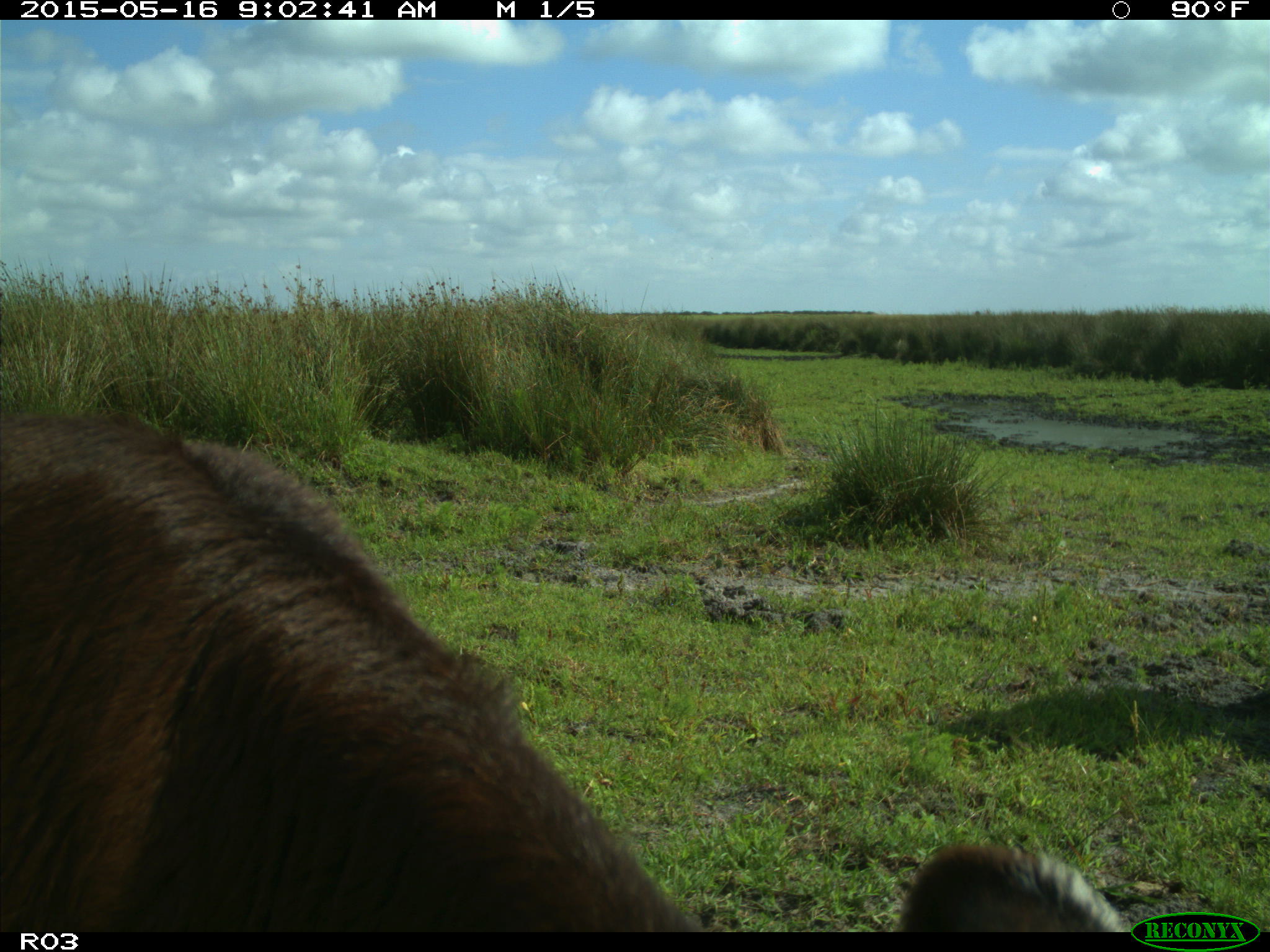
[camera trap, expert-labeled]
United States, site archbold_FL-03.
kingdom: Animalia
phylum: Chordata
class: Mammalia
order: Artiodactyla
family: Bovidae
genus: Bos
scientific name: Bos taurus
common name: domestic cow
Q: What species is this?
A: Bos taurus (domestic cow).